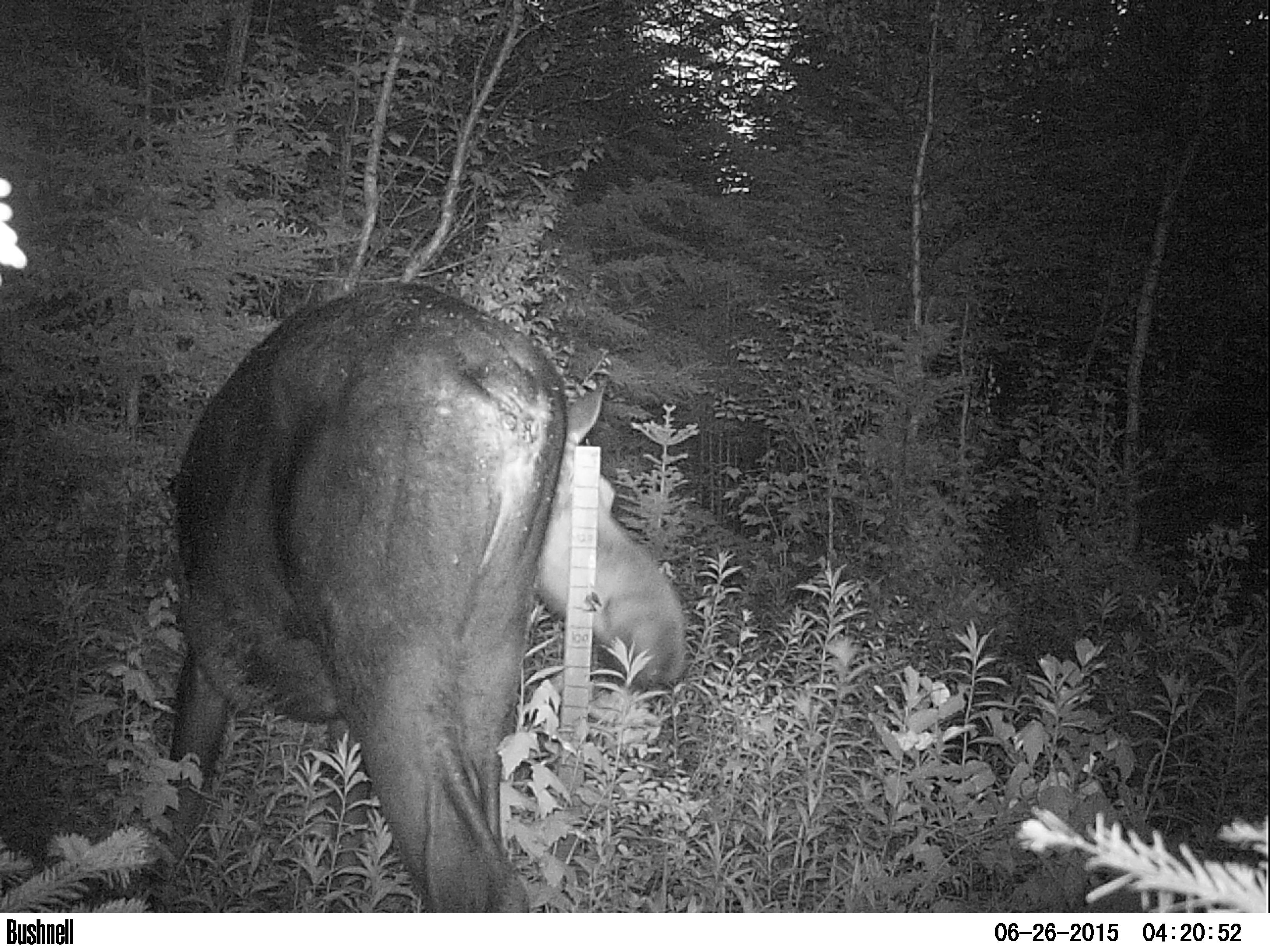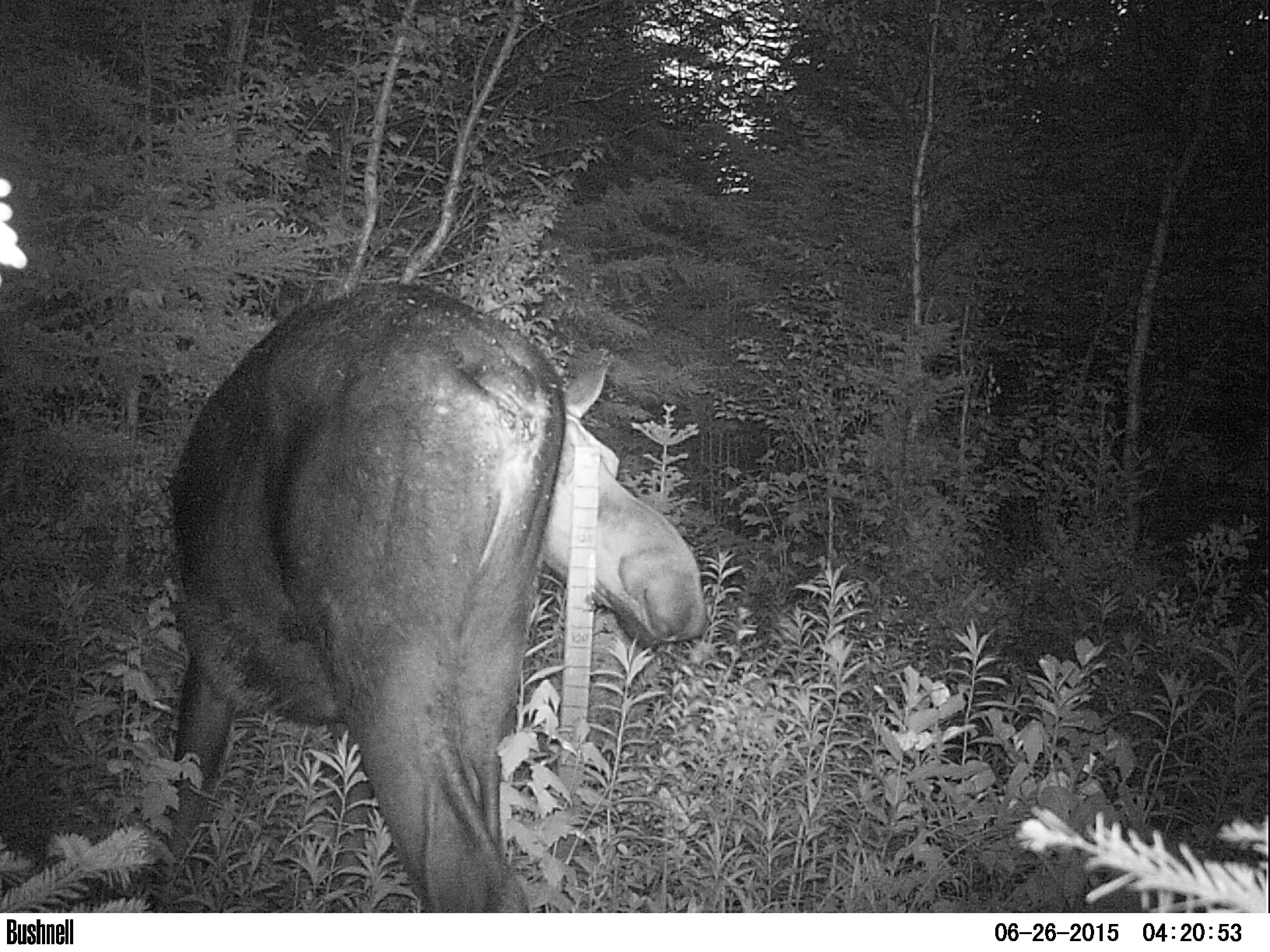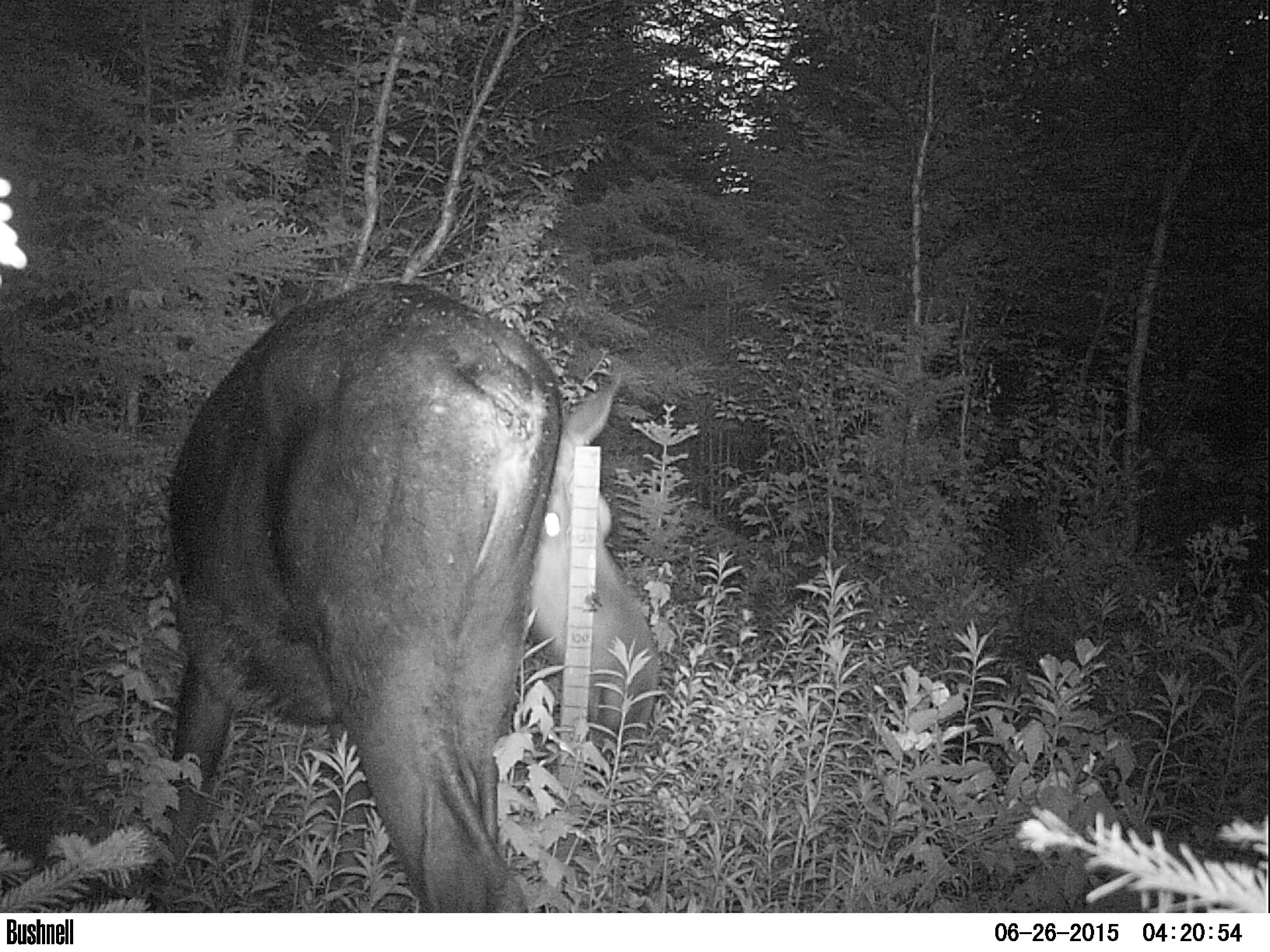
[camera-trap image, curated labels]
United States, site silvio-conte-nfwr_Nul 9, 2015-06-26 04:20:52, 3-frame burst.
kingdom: Animalia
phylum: Chordata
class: Mammalia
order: Artiodactyla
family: Cervidae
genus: Alces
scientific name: Alces alces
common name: moose